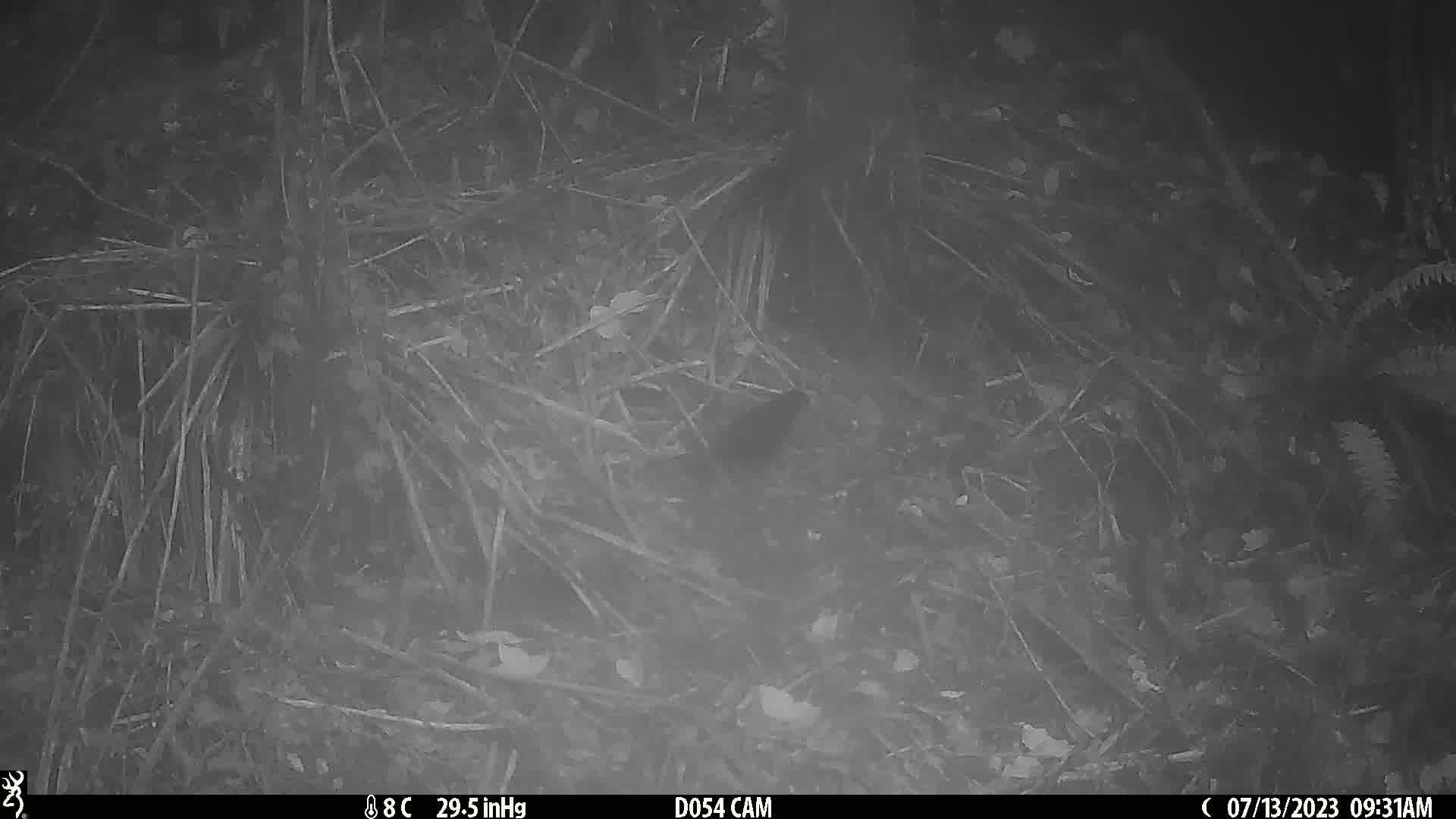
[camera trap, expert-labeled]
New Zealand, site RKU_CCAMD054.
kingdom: Animalia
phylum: Chordata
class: Aves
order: Passeriformes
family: Turdidae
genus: Turdus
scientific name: Turdus merula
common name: eurasian blackbird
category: blackbird